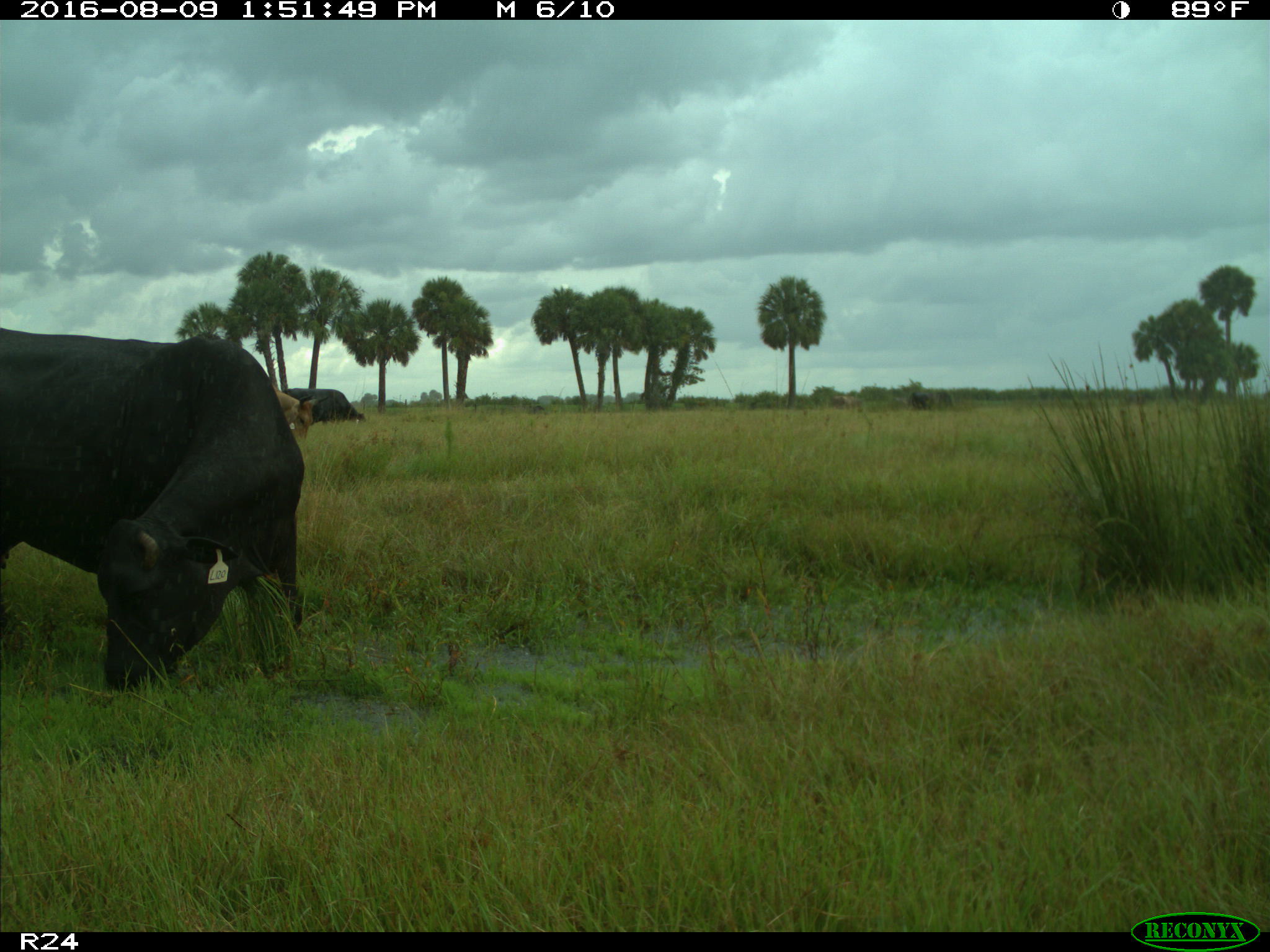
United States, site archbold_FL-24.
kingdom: Animalia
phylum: Chordata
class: Mammalia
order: Artiodactyla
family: Bovidae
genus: Bos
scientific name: Bos taurus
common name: domestic cow